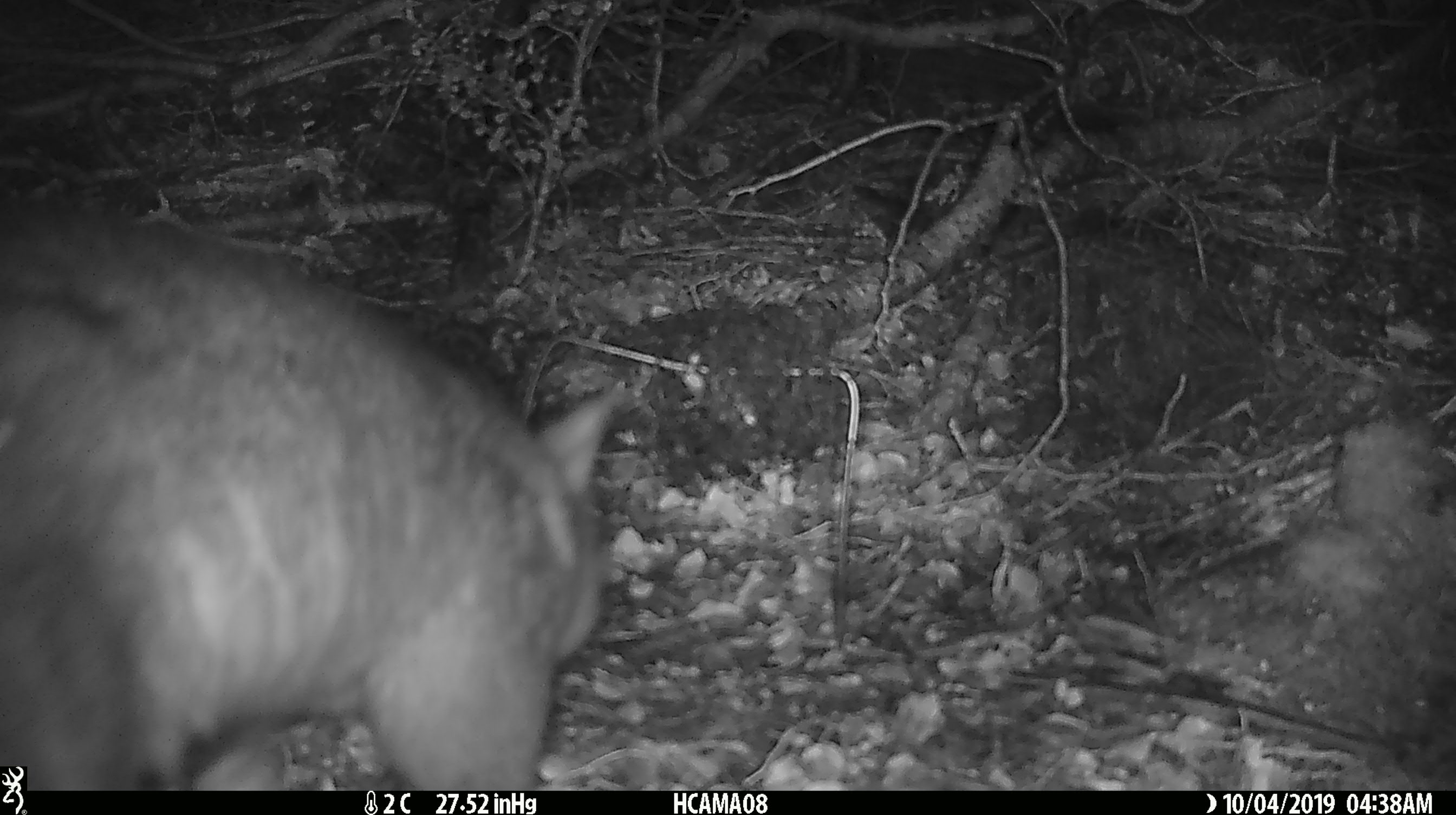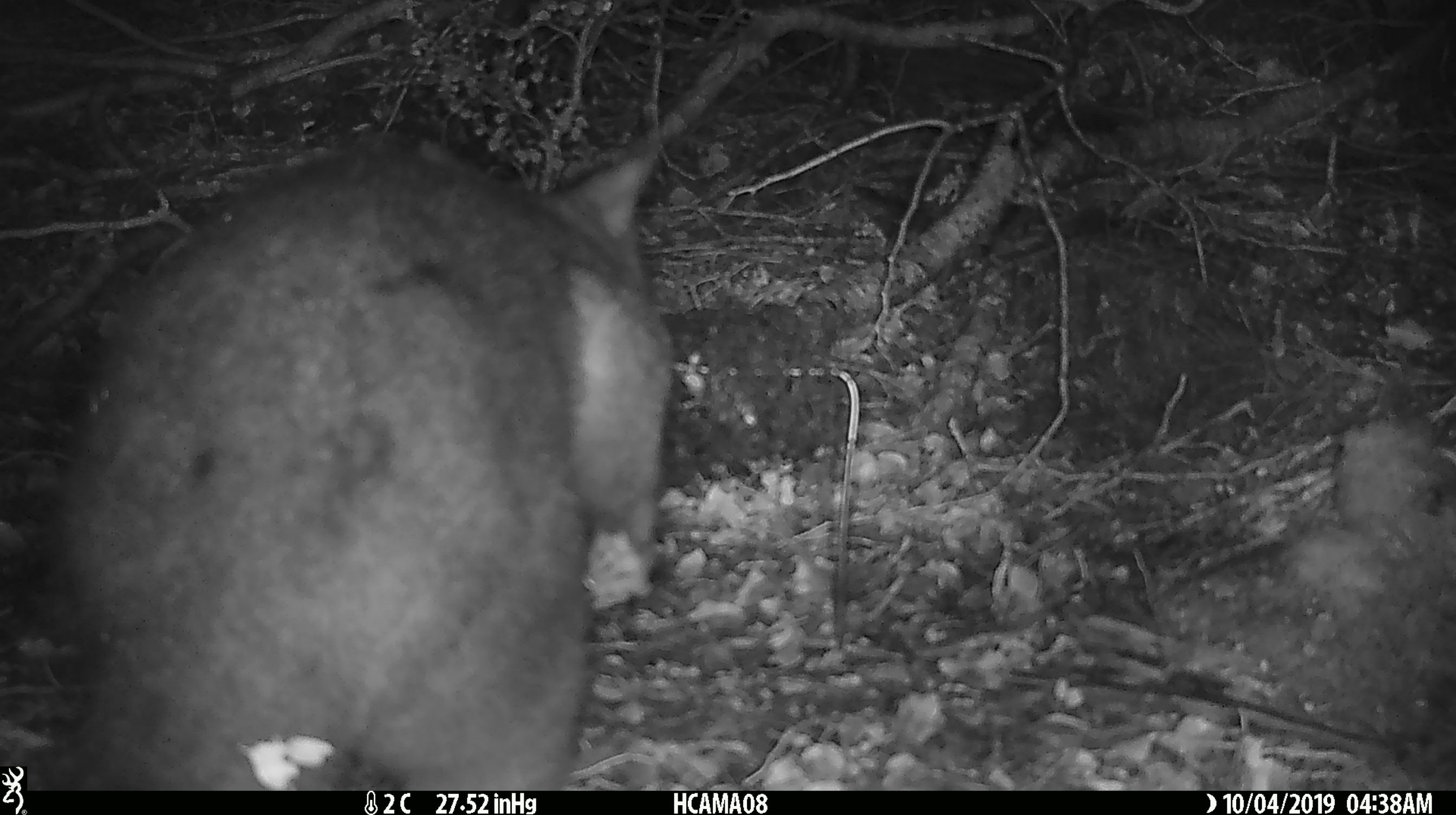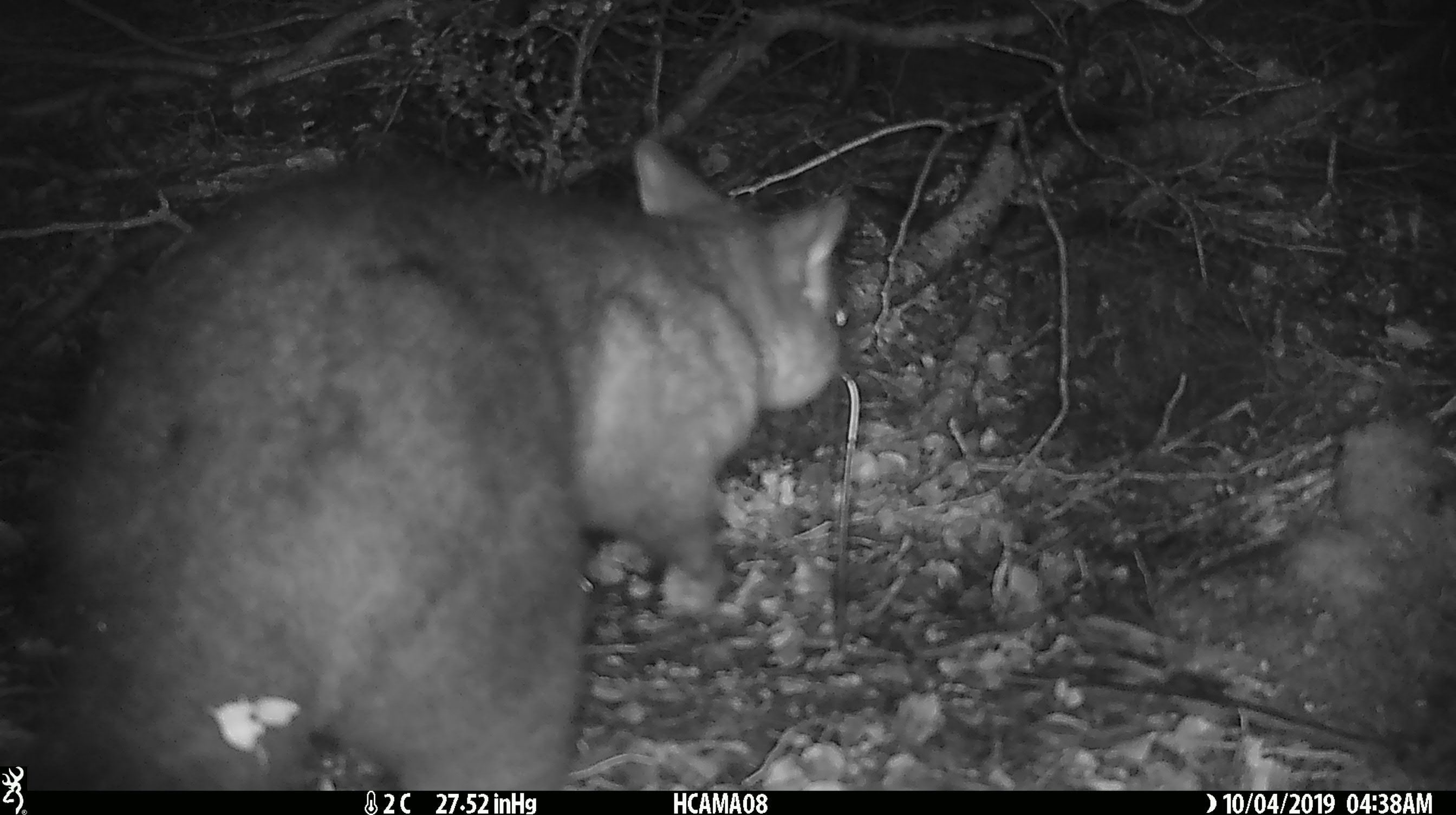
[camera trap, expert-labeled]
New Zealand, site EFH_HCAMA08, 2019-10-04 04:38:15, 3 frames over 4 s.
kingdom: Animalia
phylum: Chordata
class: Mammalia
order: Diprotodontia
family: Phalangeridae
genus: Trichosurus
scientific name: Trichosurus vulpecula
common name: common brushtail possum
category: possum